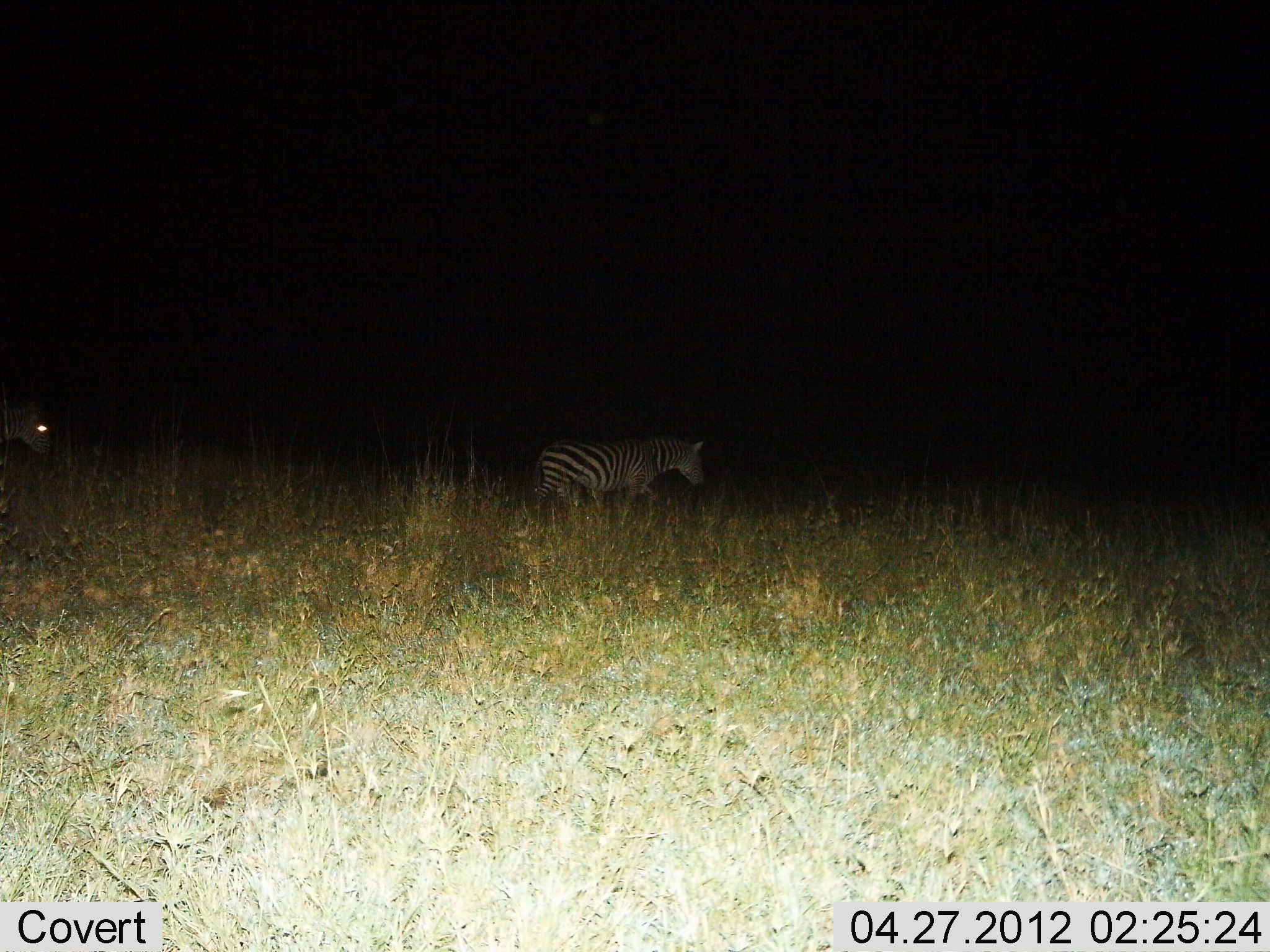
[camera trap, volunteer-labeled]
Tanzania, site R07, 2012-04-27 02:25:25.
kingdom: Animalia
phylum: Chordata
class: Mammalia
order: Perissodactyla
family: Equidae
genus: Equus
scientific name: Equus quagga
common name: plains zebra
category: zebra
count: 2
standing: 33%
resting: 0%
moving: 72%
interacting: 0%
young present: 0%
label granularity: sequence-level